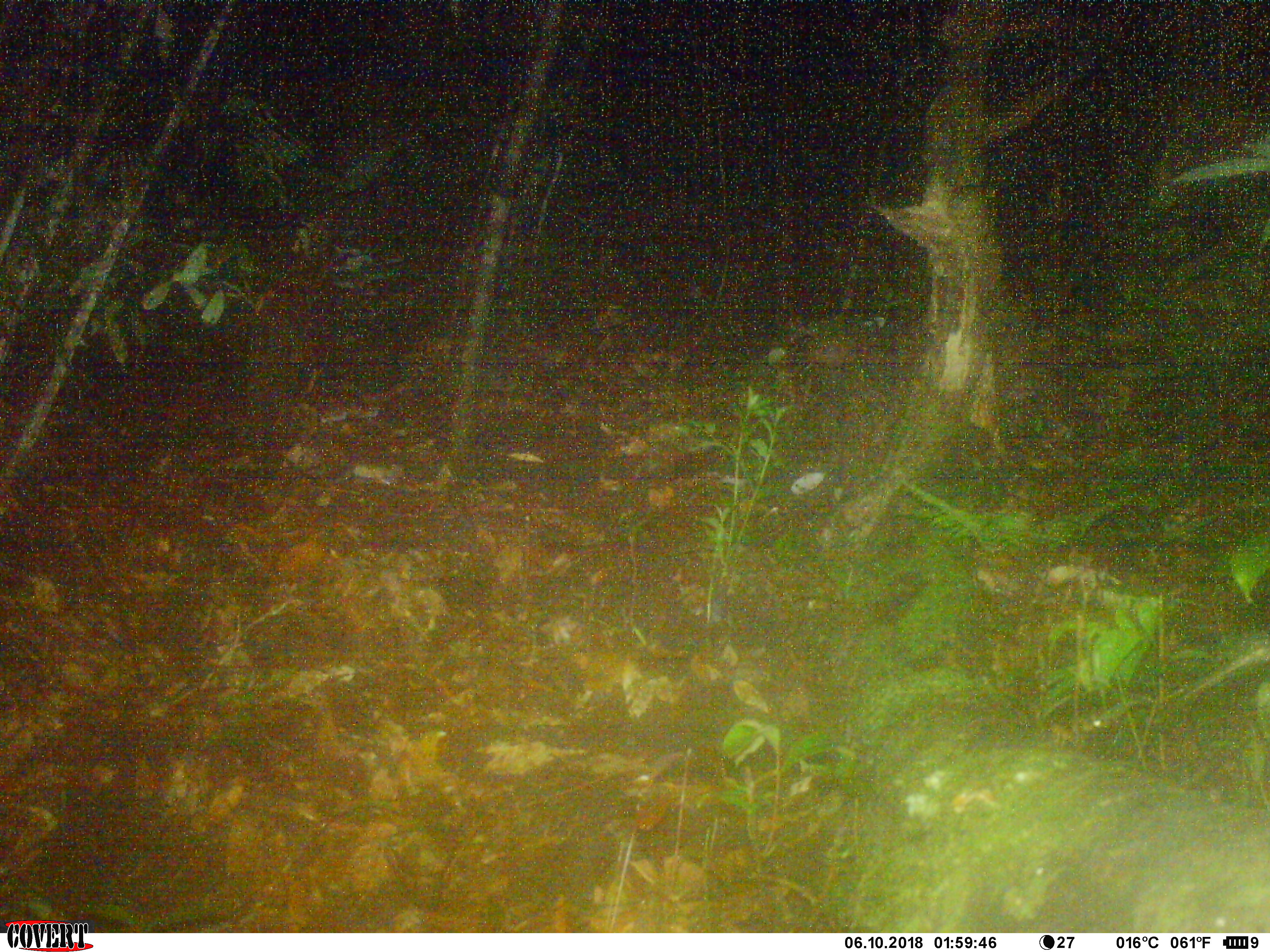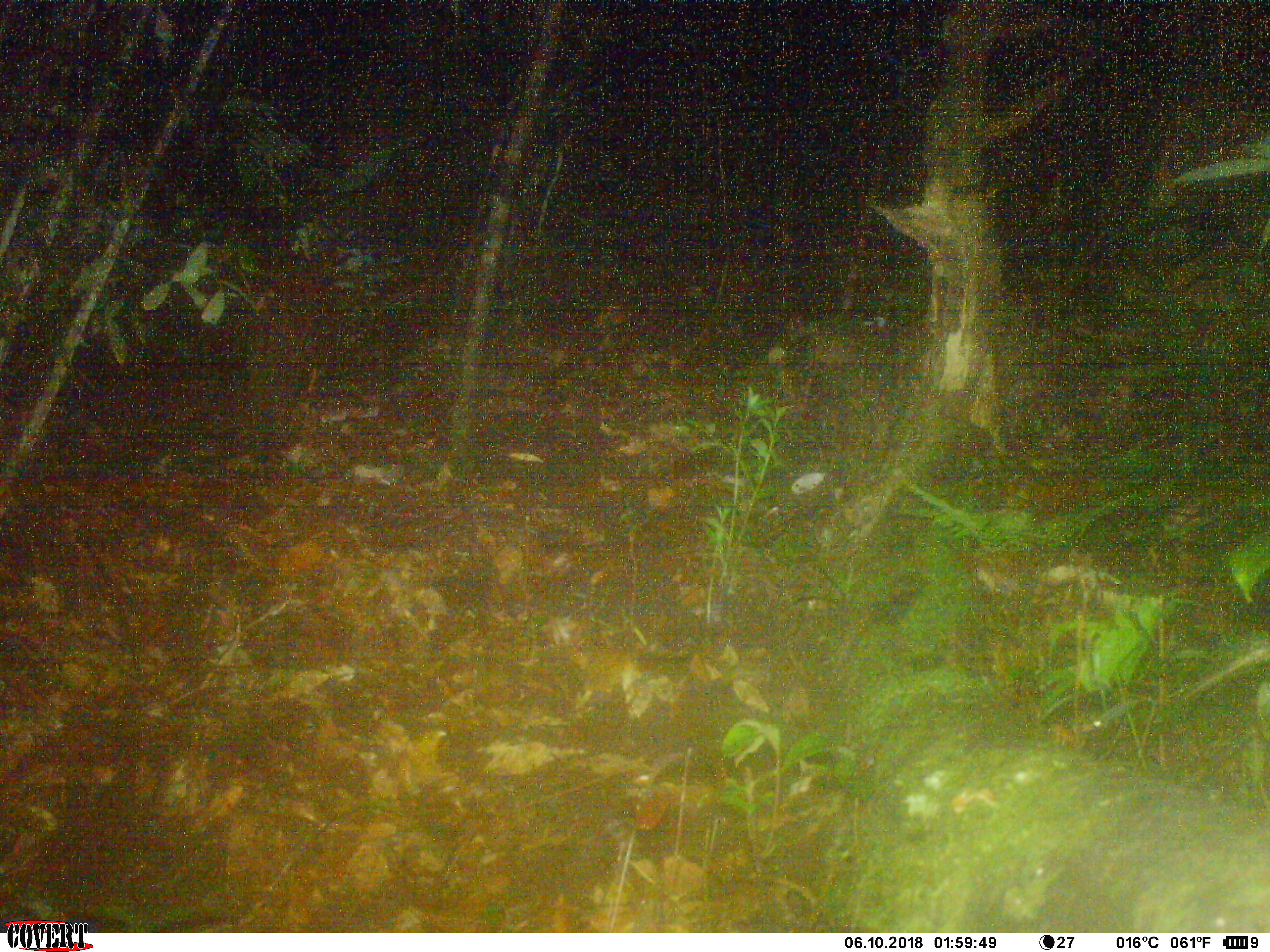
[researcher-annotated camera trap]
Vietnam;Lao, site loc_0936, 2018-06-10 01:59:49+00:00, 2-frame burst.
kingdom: Animalia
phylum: Chordata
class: Mammalia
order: Rodentia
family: Muridae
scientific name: Muridae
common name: old-world mice and rats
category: unidentified murid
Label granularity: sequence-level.